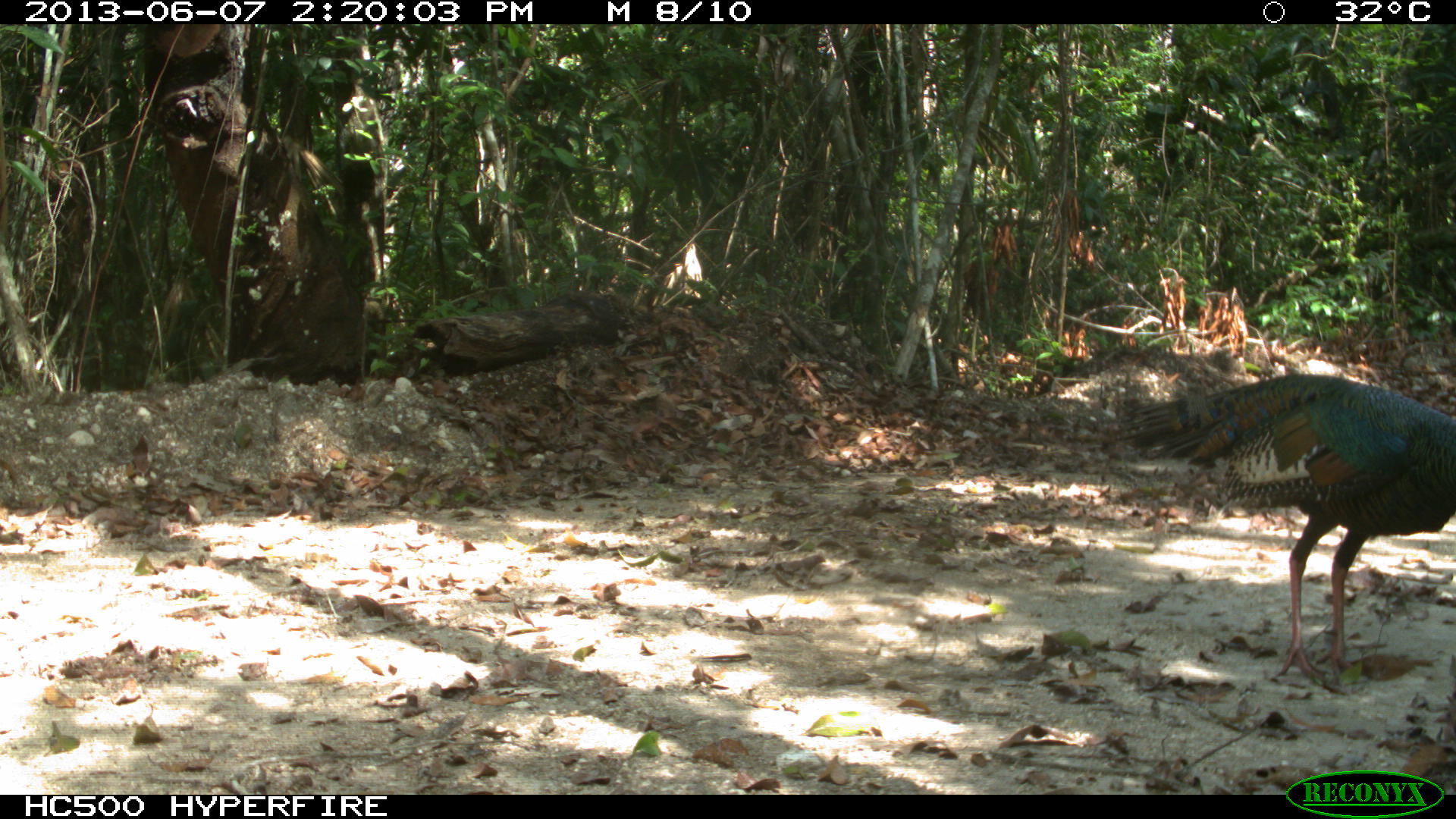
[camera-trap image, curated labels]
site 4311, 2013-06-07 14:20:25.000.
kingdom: Animalia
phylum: Chordata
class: Aves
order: Galliformes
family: Phasianidae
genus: Meleagris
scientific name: Meleagris ocellata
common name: ocellated turkey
Meleagris ocellata (ocellated turkey), count 1, sex male.